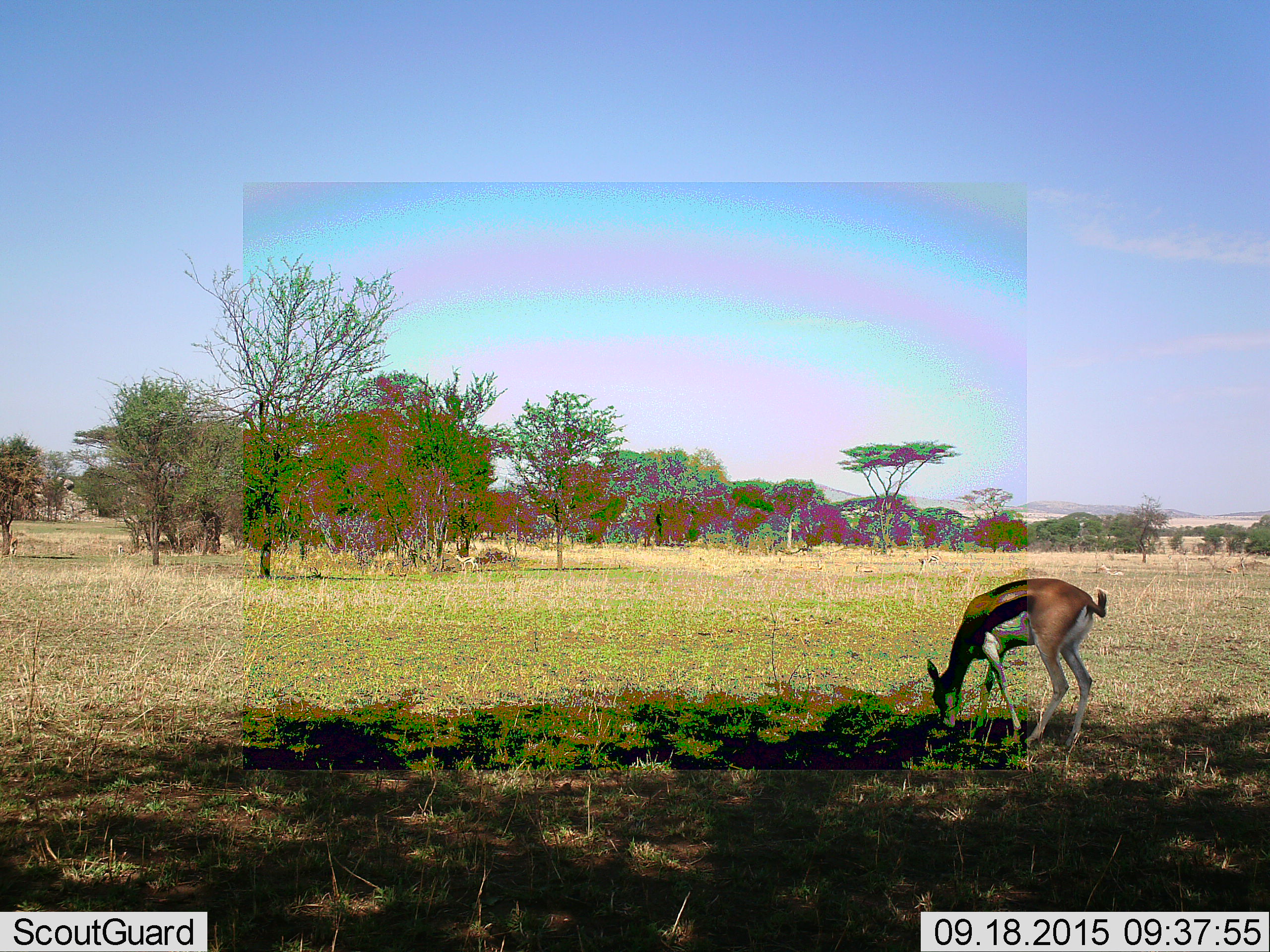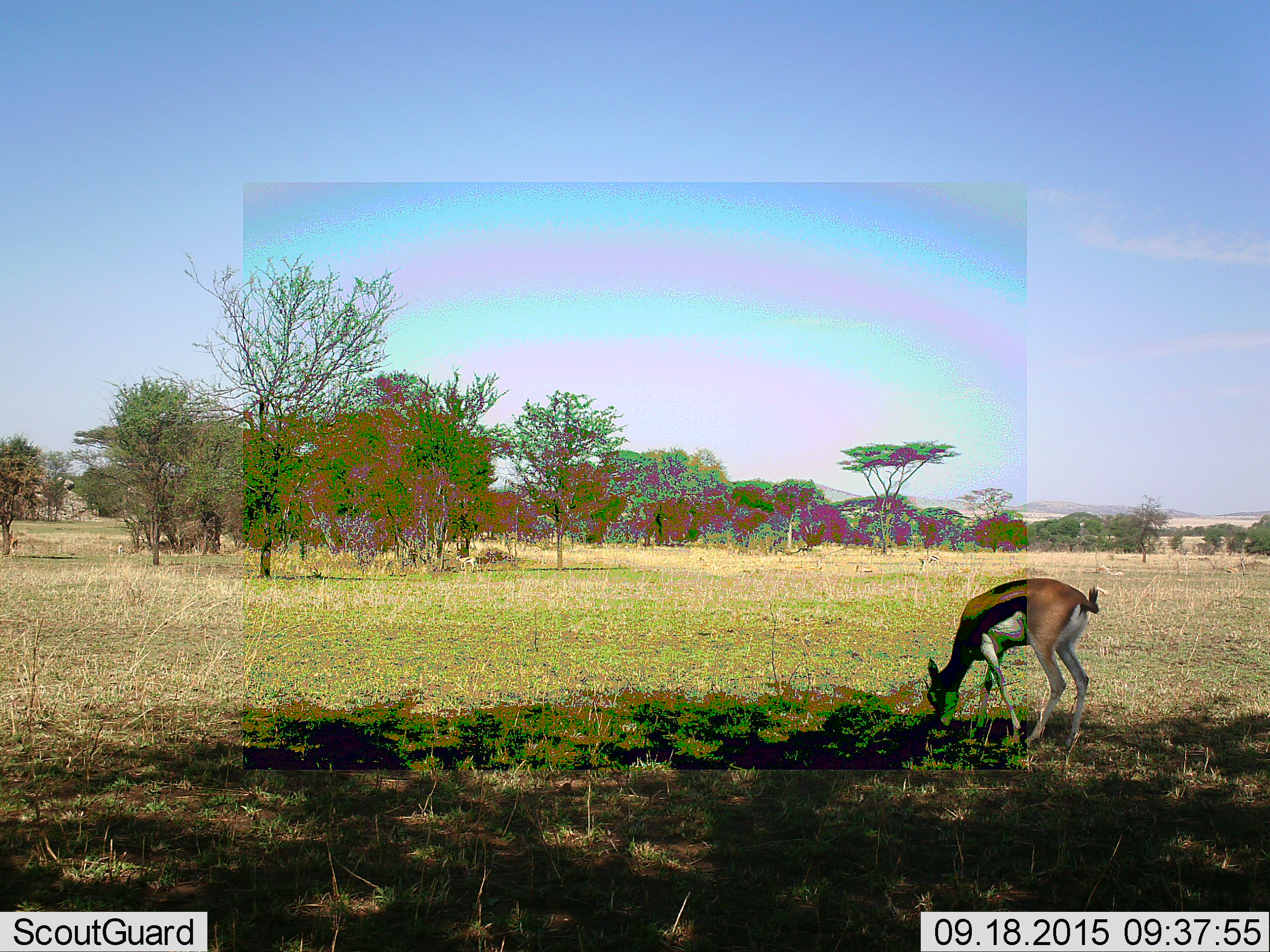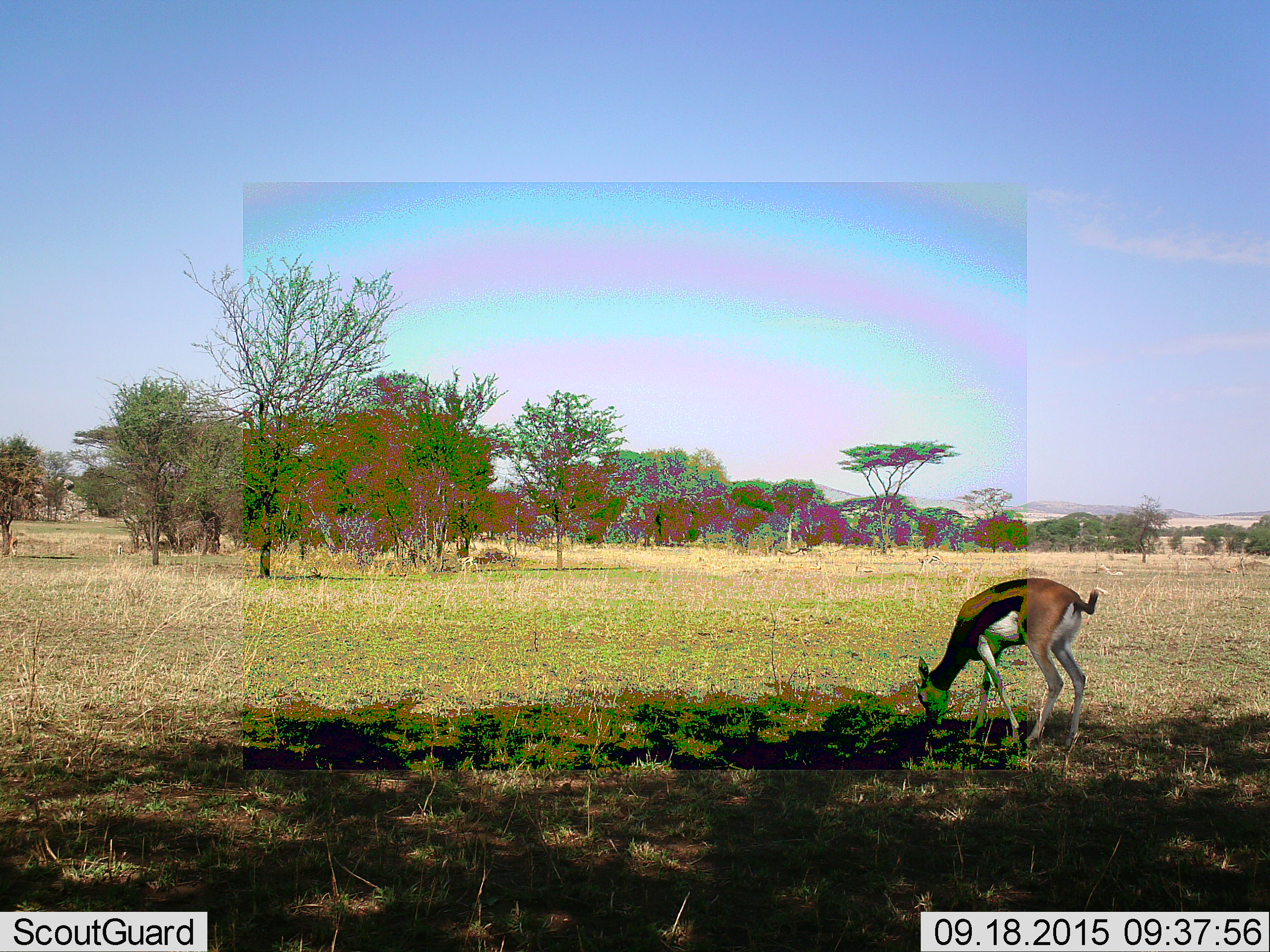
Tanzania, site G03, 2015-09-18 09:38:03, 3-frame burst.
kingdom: Animalia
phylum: Chordata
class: Mammalia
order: Artiodactyla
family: Bovidae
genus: Eudorcas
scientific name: Eudorcas thomsonii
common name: thomson's gazelle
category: gazellethomsons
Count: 1.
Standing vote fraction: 28%.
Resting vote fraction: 11%.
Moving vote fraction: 11%.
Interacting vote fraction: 0%.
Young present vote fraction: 6%.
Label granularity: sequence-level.